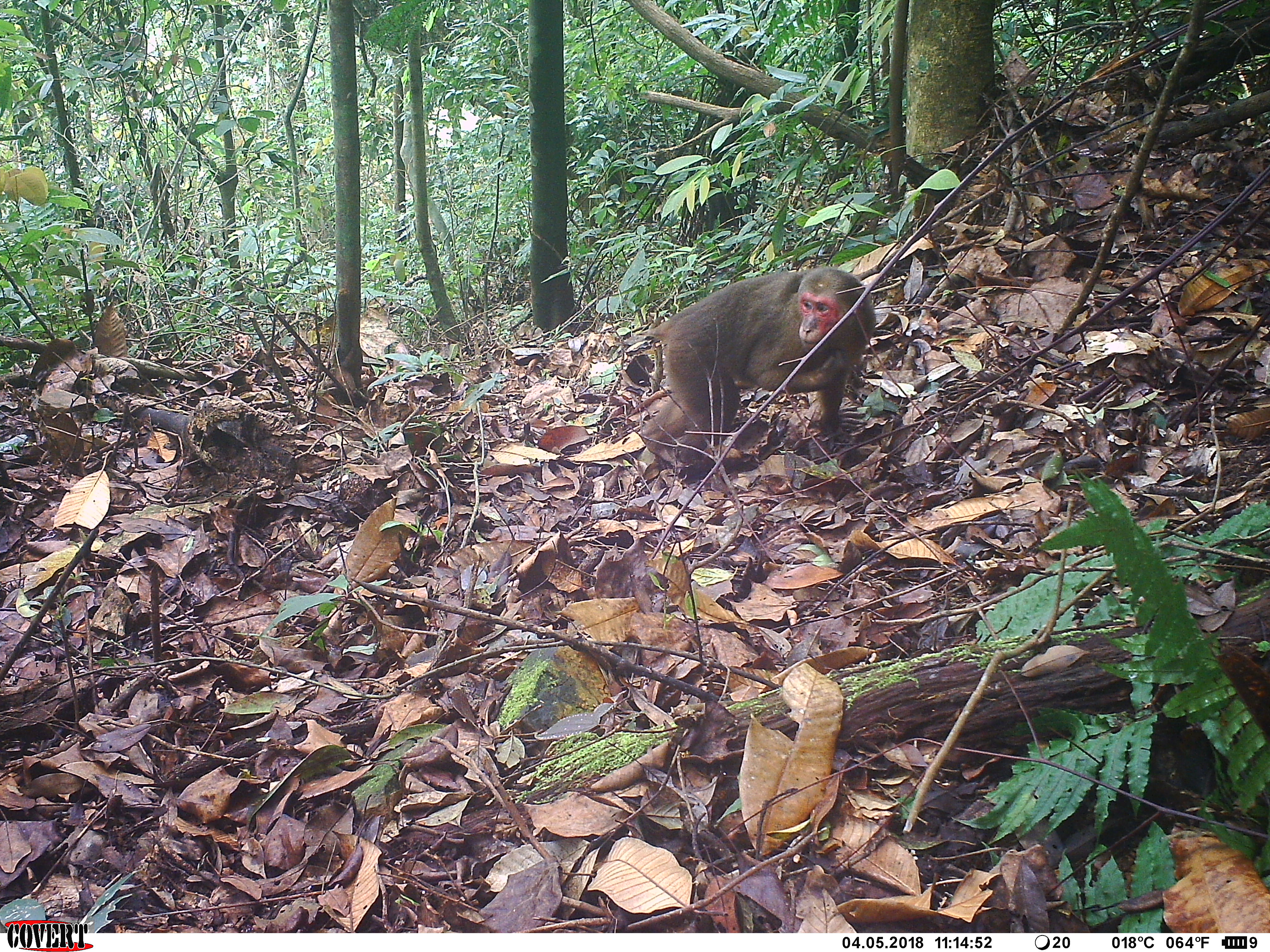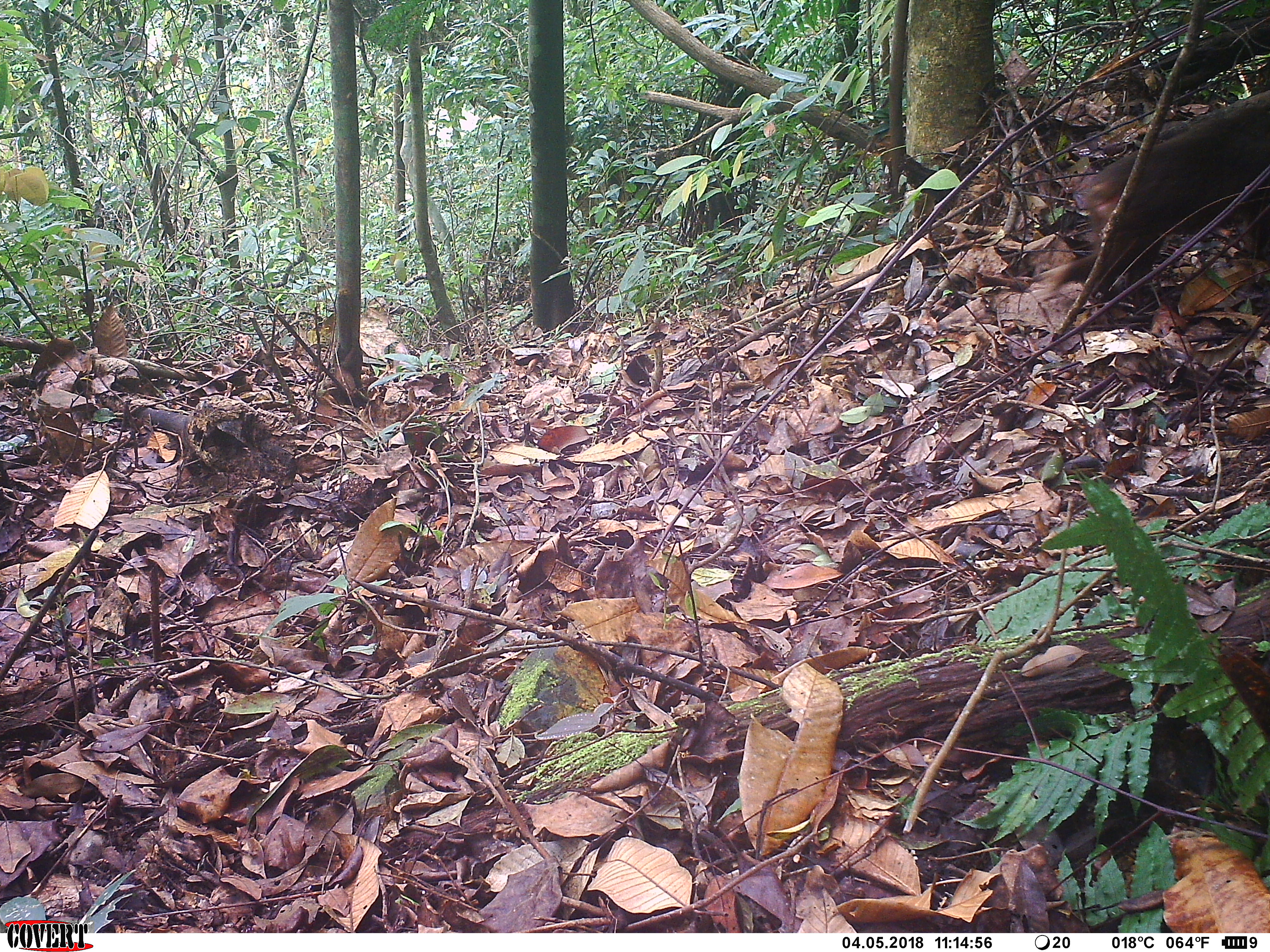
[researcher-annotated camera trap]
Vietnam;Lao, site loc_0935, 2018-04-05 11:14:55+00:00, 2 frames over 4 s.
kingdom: Animalia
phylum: Chordata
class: Mammalia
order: Primates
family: Cercopithecidae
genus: Macaca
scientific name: Macaca arctoides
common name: stump-tailed macaque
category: stump tailed macaque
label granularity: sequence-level